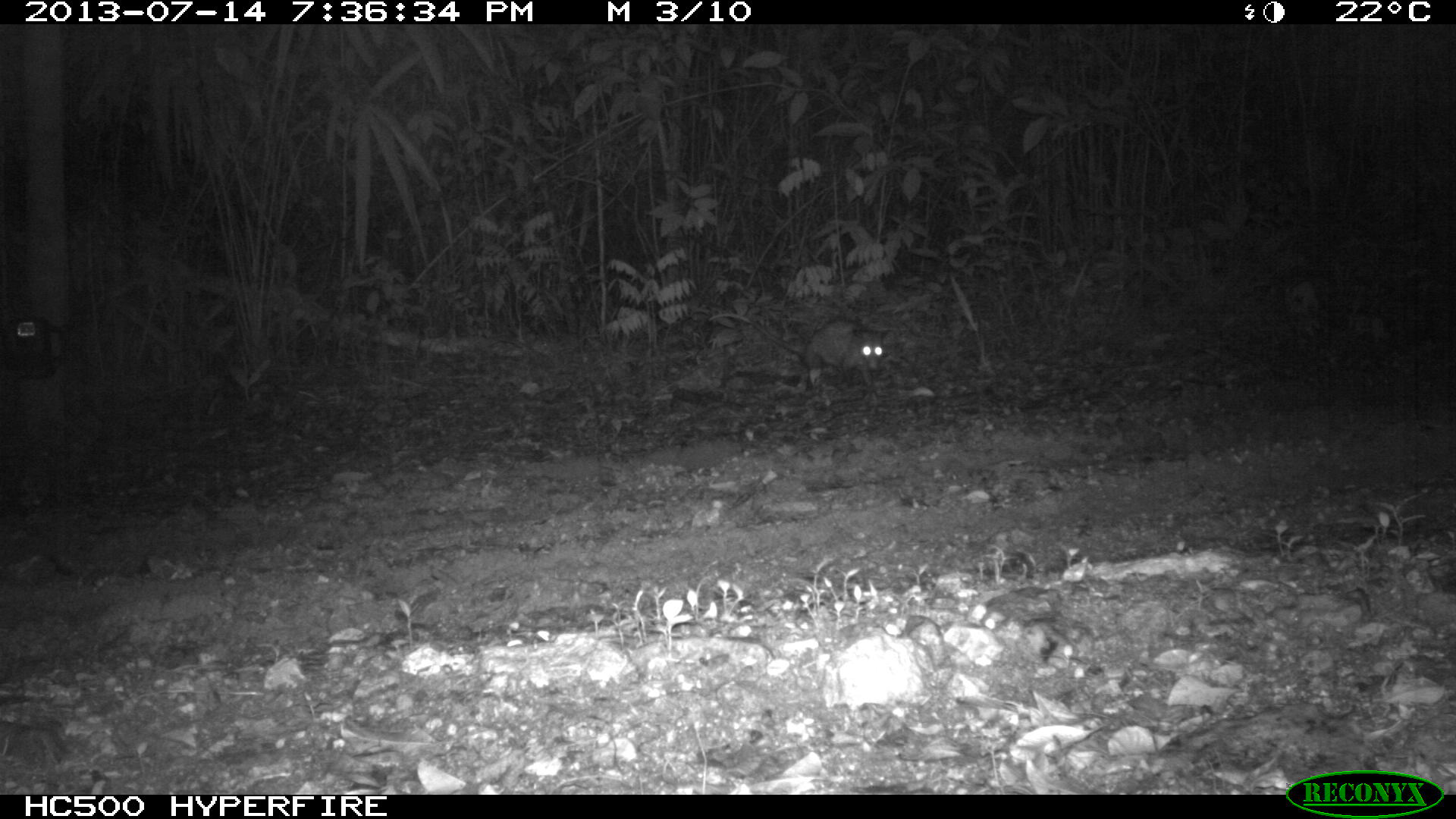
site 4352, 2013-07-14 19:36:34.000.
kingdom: Animalia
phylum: Chordata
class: Mammalia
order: Didelphimorphia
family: Didelphidae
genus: Didelphis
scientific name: Didelphis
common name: american opossums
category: didelphis sp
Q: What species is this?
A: Didelphis sp (american opossums) (Didelphis).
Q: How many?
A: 1.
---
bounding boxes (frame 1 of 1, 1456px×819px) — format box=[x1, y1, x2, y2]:
didelphis sp: box=[708, 313, 893, 386]